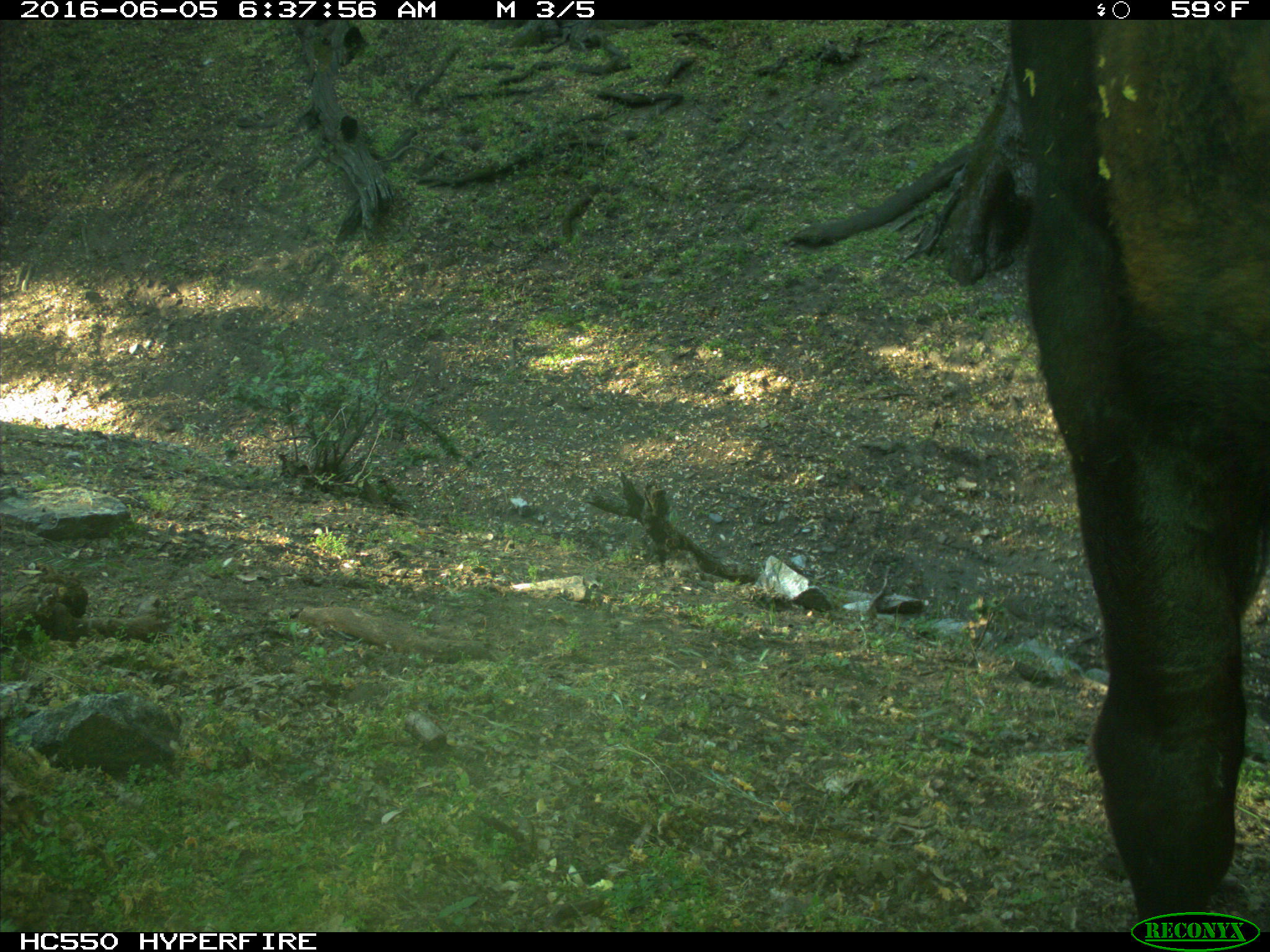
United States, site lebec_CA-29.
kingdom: Animalia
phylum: Chordata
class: Mammalia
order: Artiodactyla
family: Bovidae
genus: Bos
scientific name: Bos taurus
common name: domestic cow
Bos taurus (domestic cow).